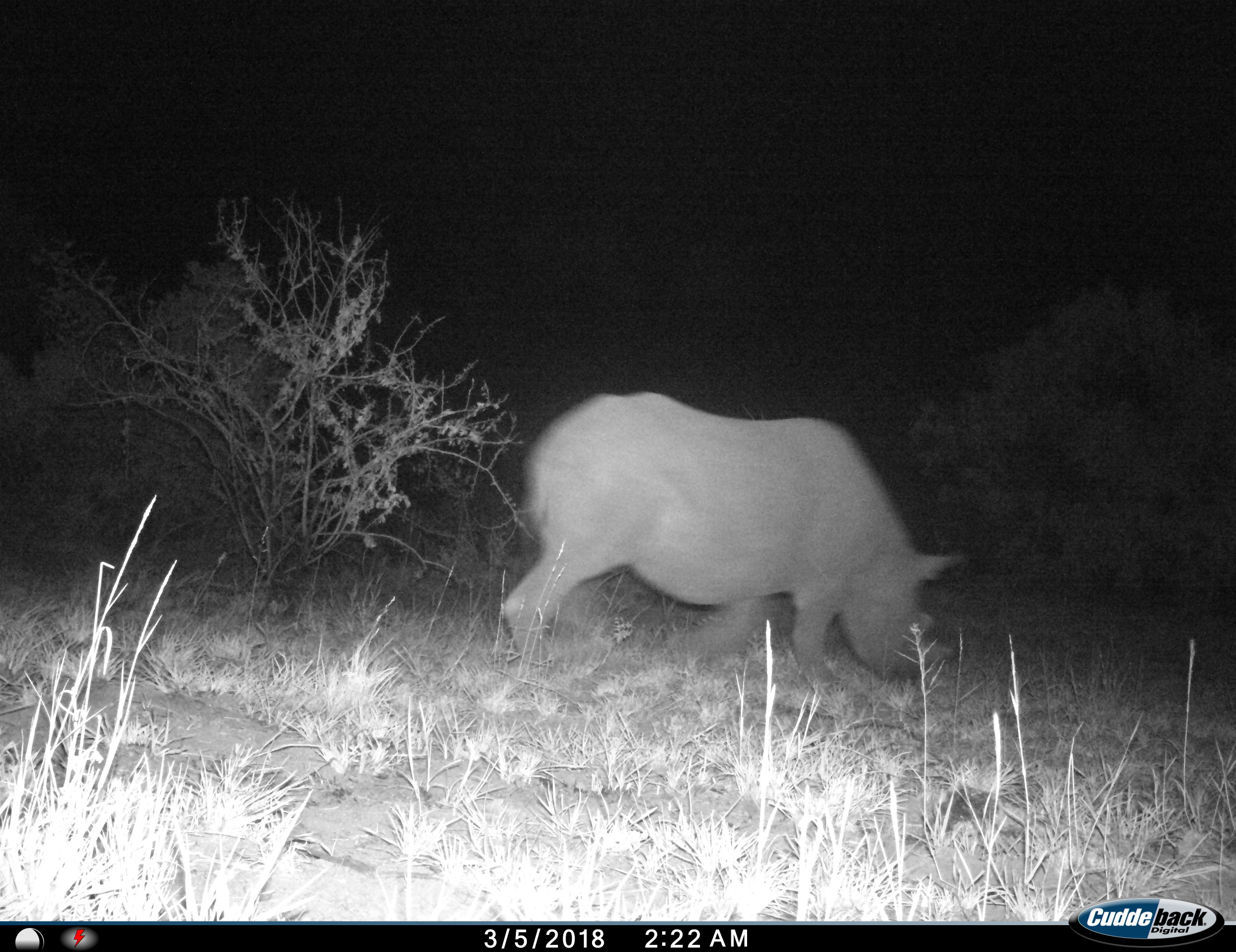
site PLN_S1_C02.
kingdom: Animalia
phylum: Chordata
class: Mammalia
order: Perissodactyla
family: Rhinocerotidae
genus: Ceratotherium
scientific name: Ceratotherium simum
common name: white rhinoceros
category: rhinoceroswhite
Rhinoceroswhite (white rhinoceros) (Ceratotherium simum), count 1. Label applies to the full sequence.